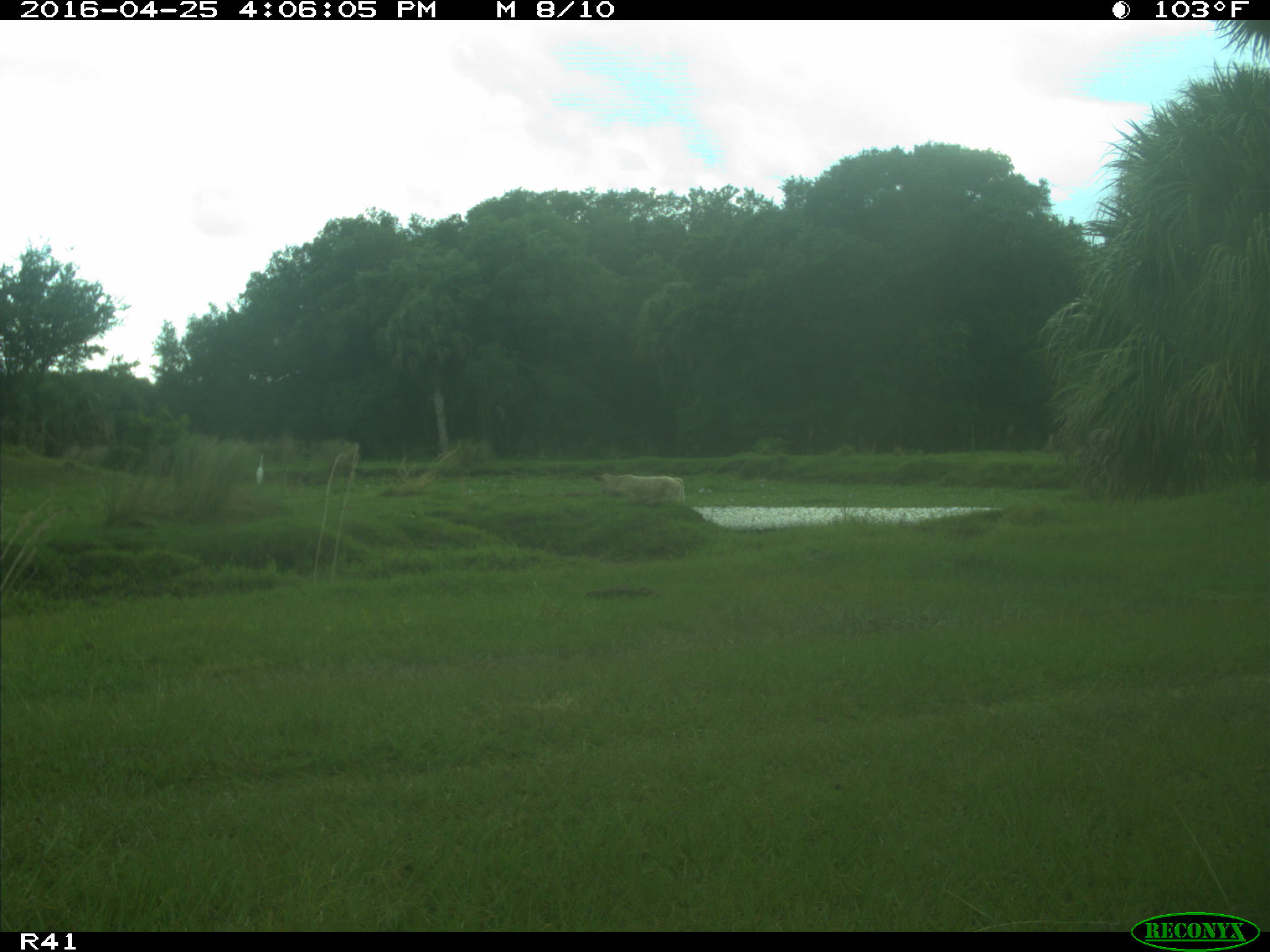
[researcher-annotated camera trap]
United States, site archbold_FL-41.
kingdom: Animalia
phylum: Chordata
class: Mammalia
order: Artiodactyla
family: Bovidae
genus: Bos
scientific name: Bos taurus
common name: domestic cow